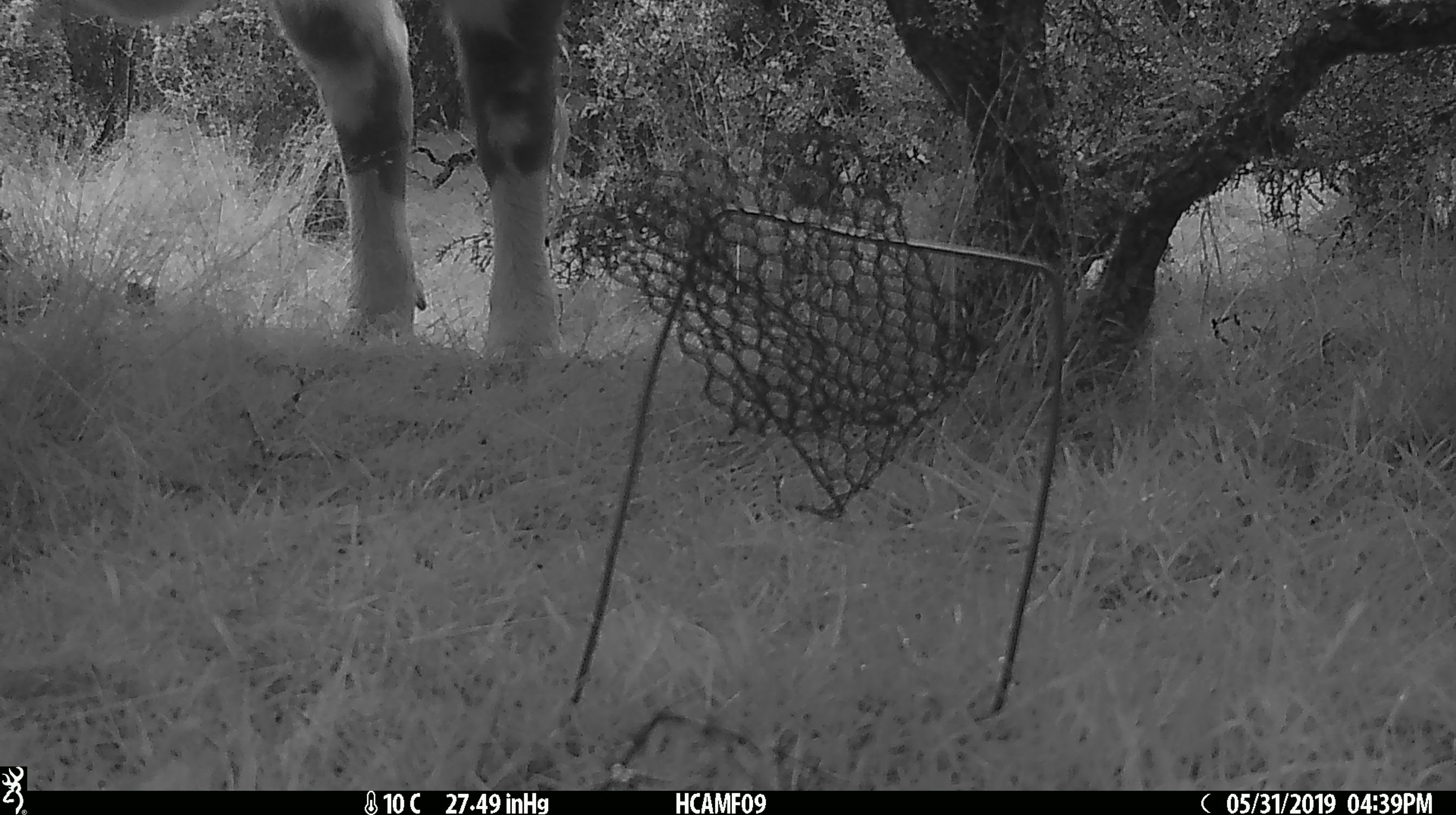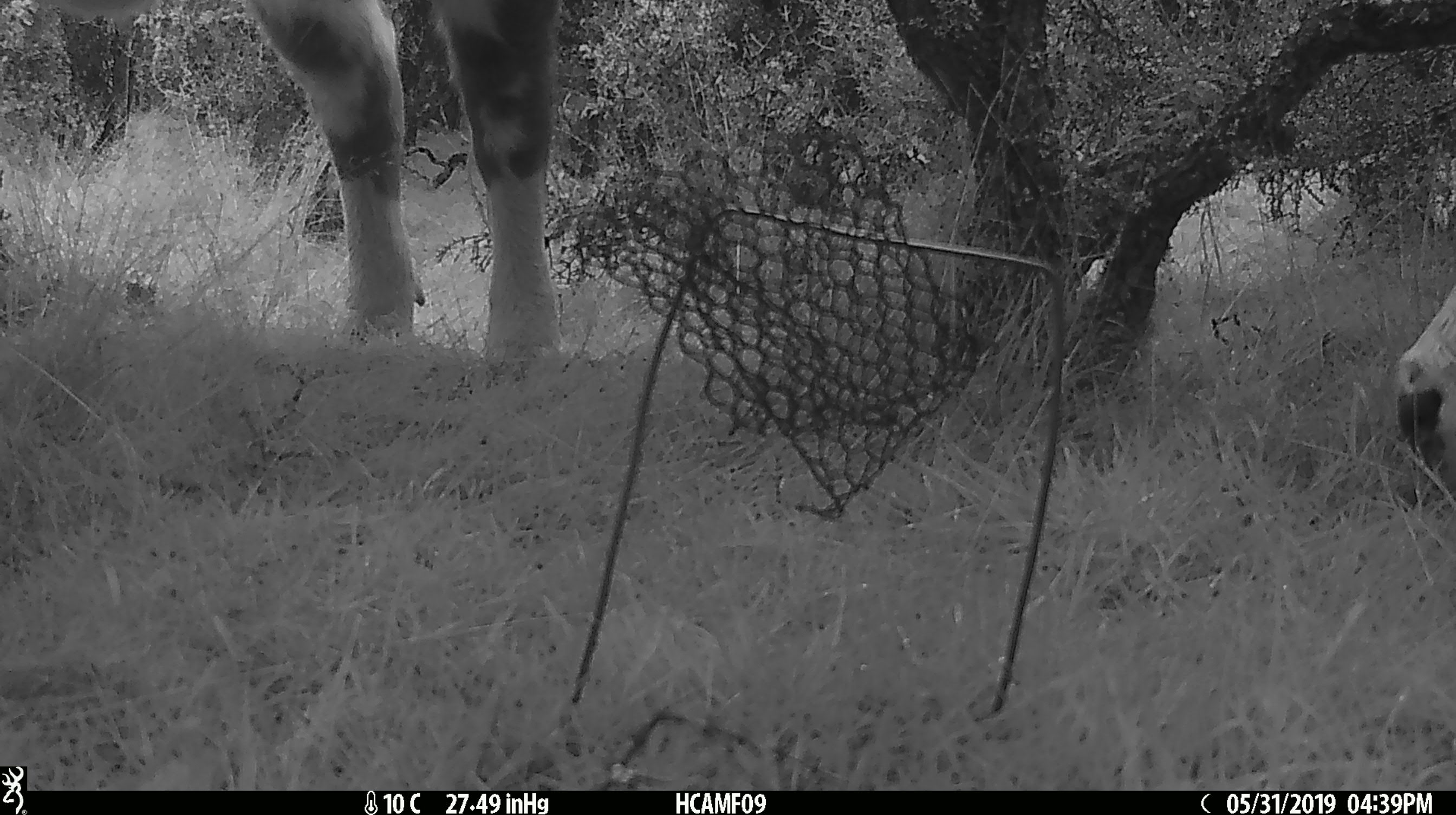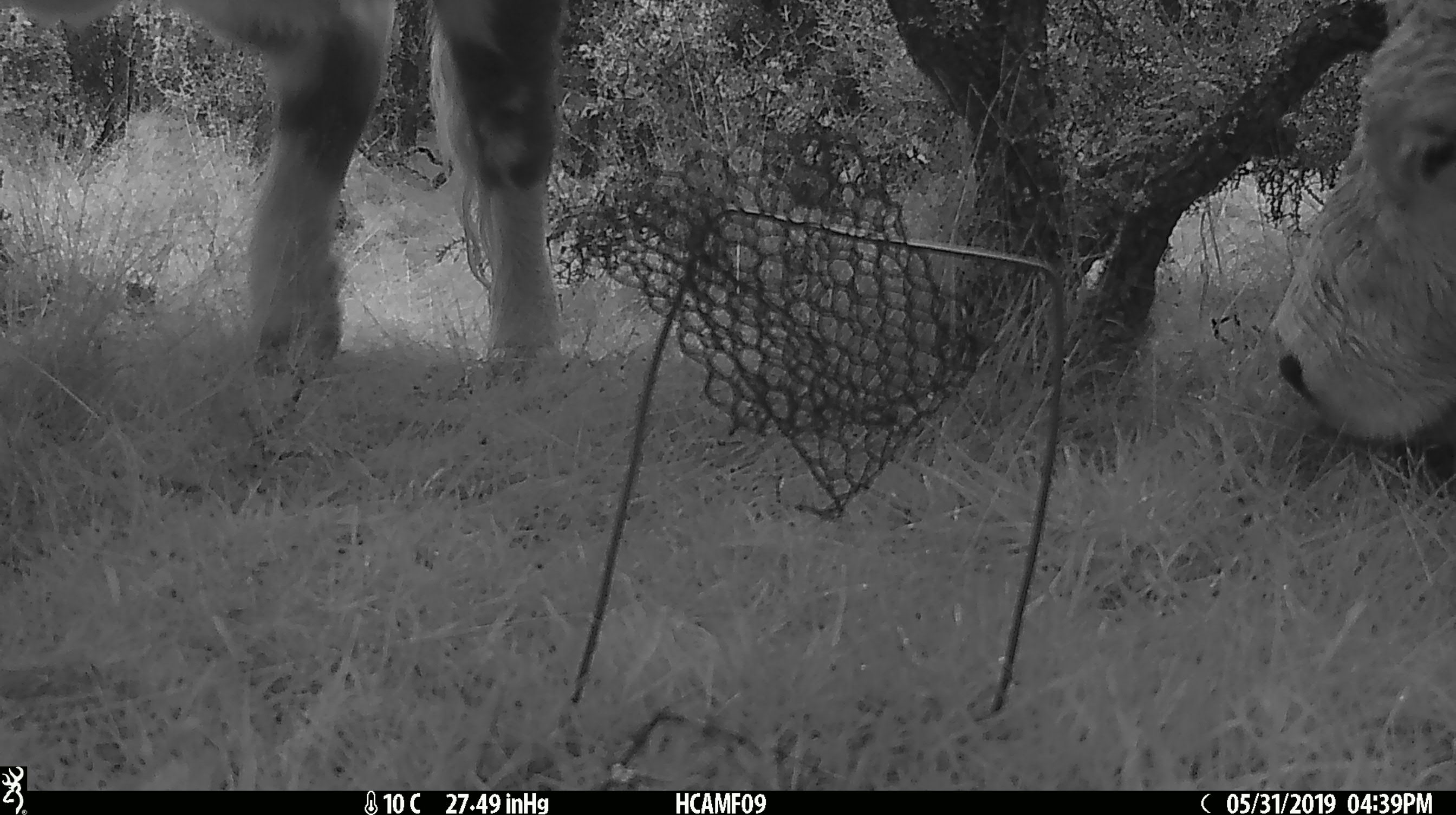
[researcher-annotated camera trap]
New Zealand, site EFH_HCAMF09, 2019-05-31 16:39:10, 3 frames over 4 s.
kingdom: Animalia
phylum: Chordata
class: Mammalia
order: Artiodactyla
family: Bovidae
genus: Bos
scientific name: Bos taurus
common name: domestic cow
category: cow